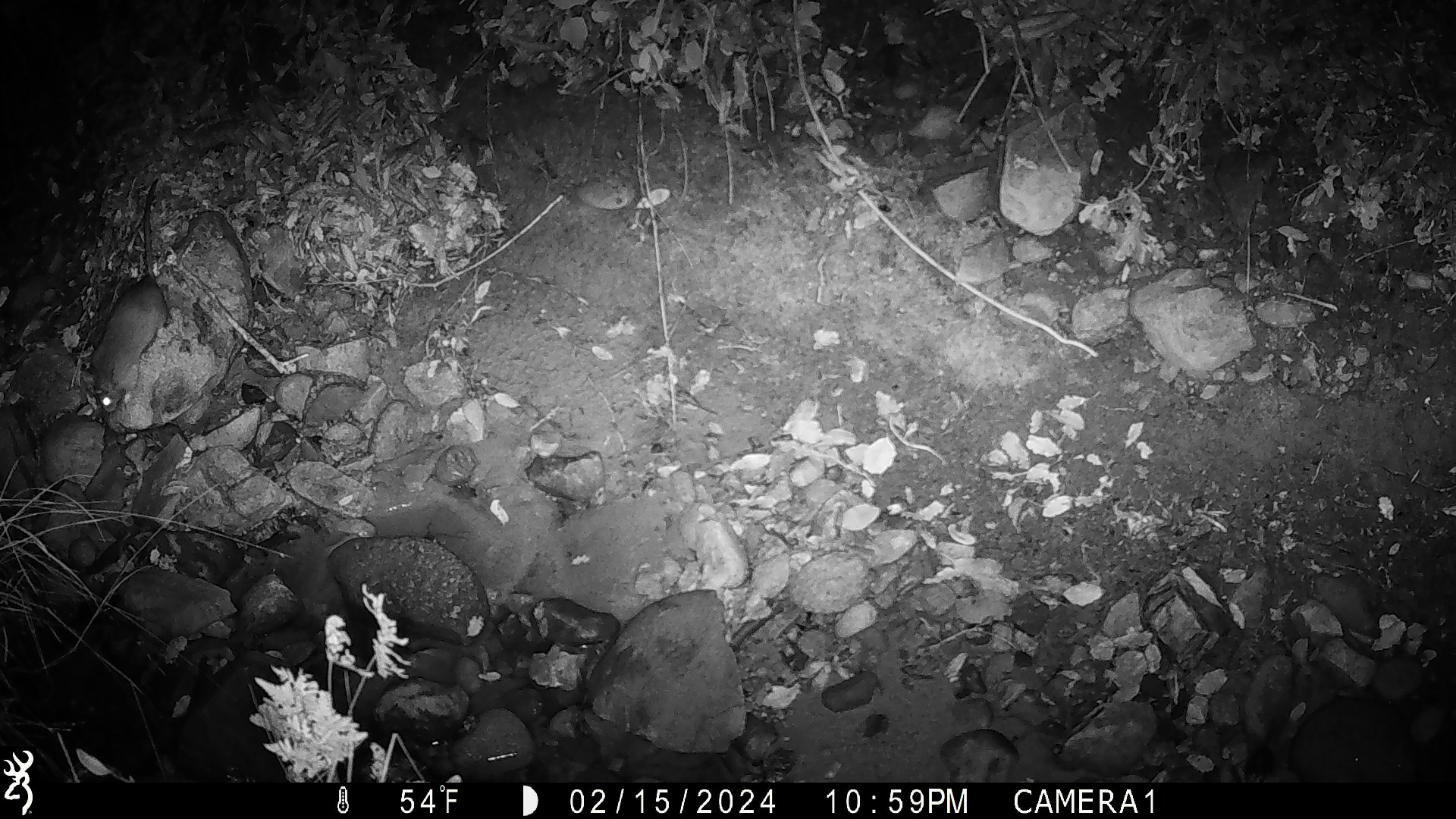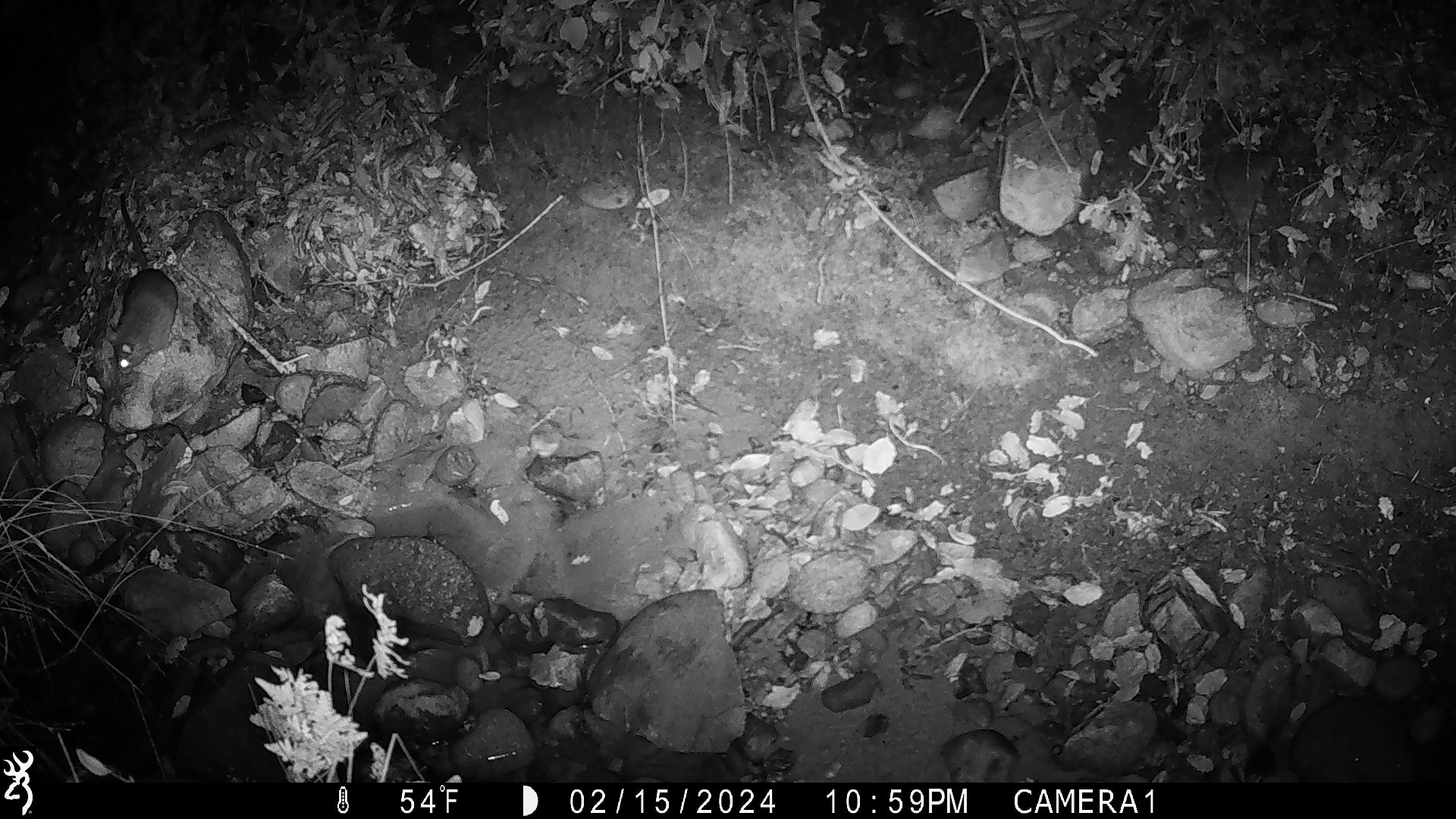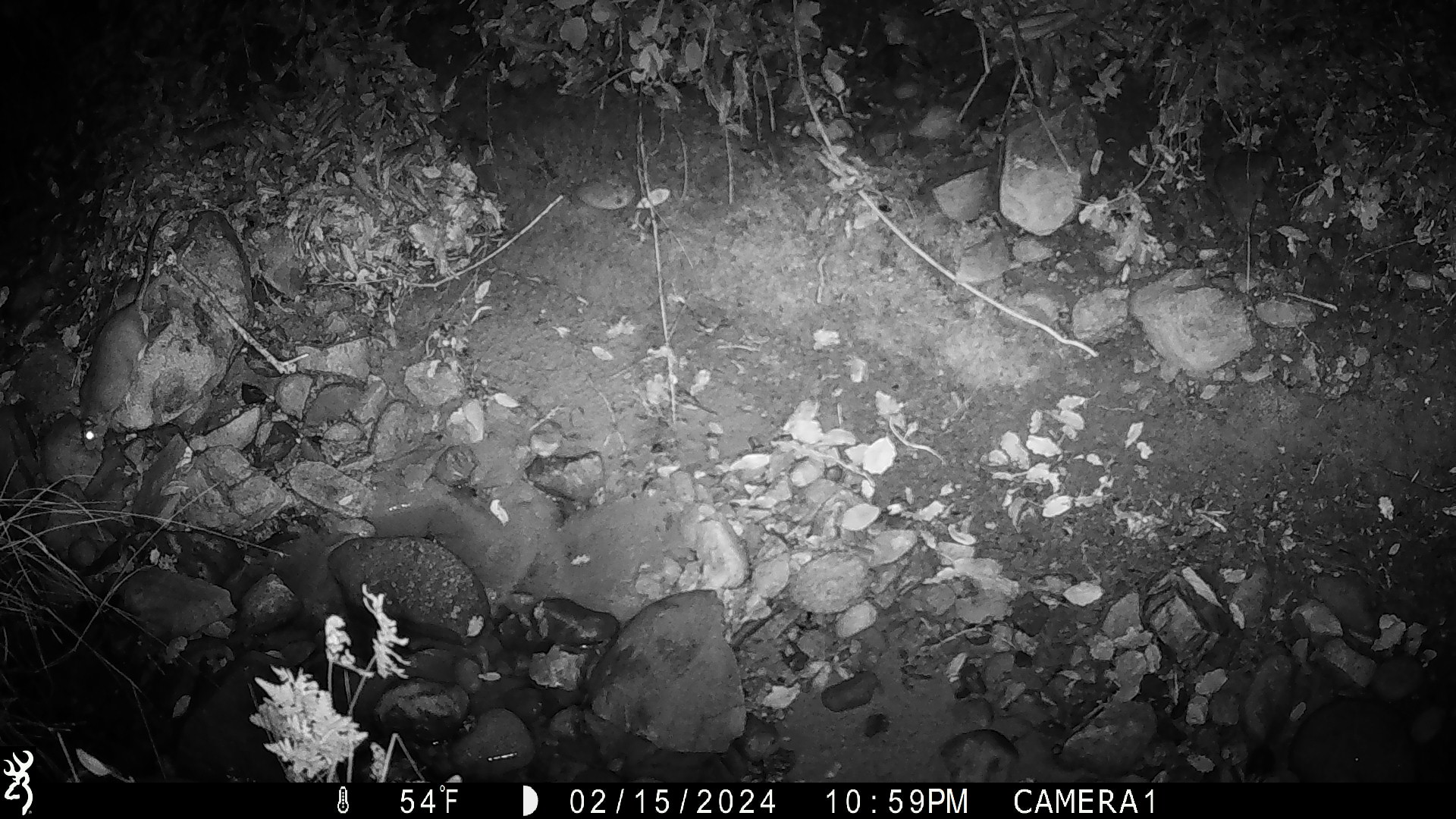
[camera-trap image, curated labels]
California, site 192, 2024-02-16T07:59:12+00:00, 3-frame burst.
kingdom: Animalia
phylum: Chordata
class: Mammalia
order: Rodentia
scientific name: Rodentia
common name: mouse or rat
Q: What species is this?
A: Mouse or rat (Rodentia).